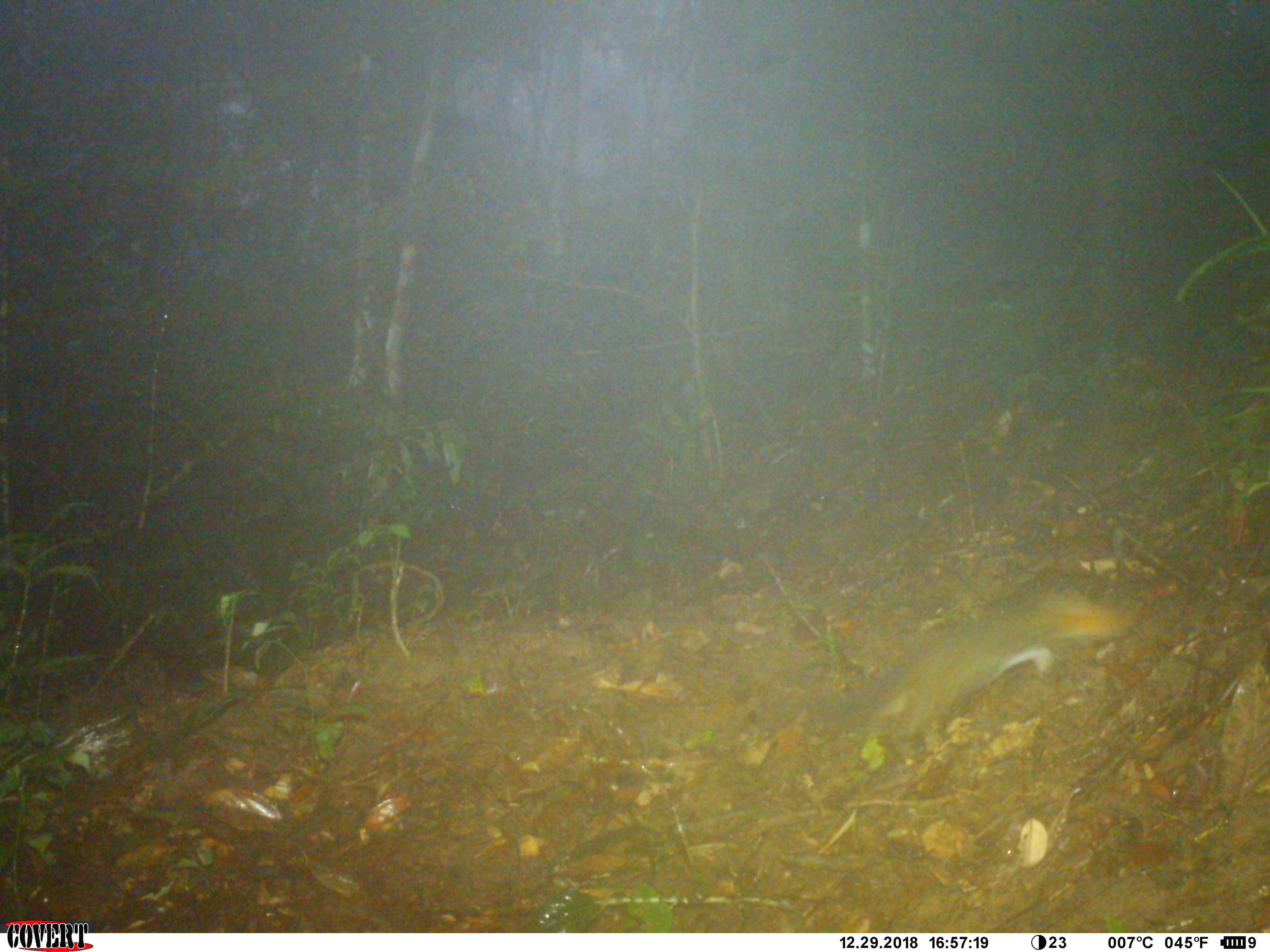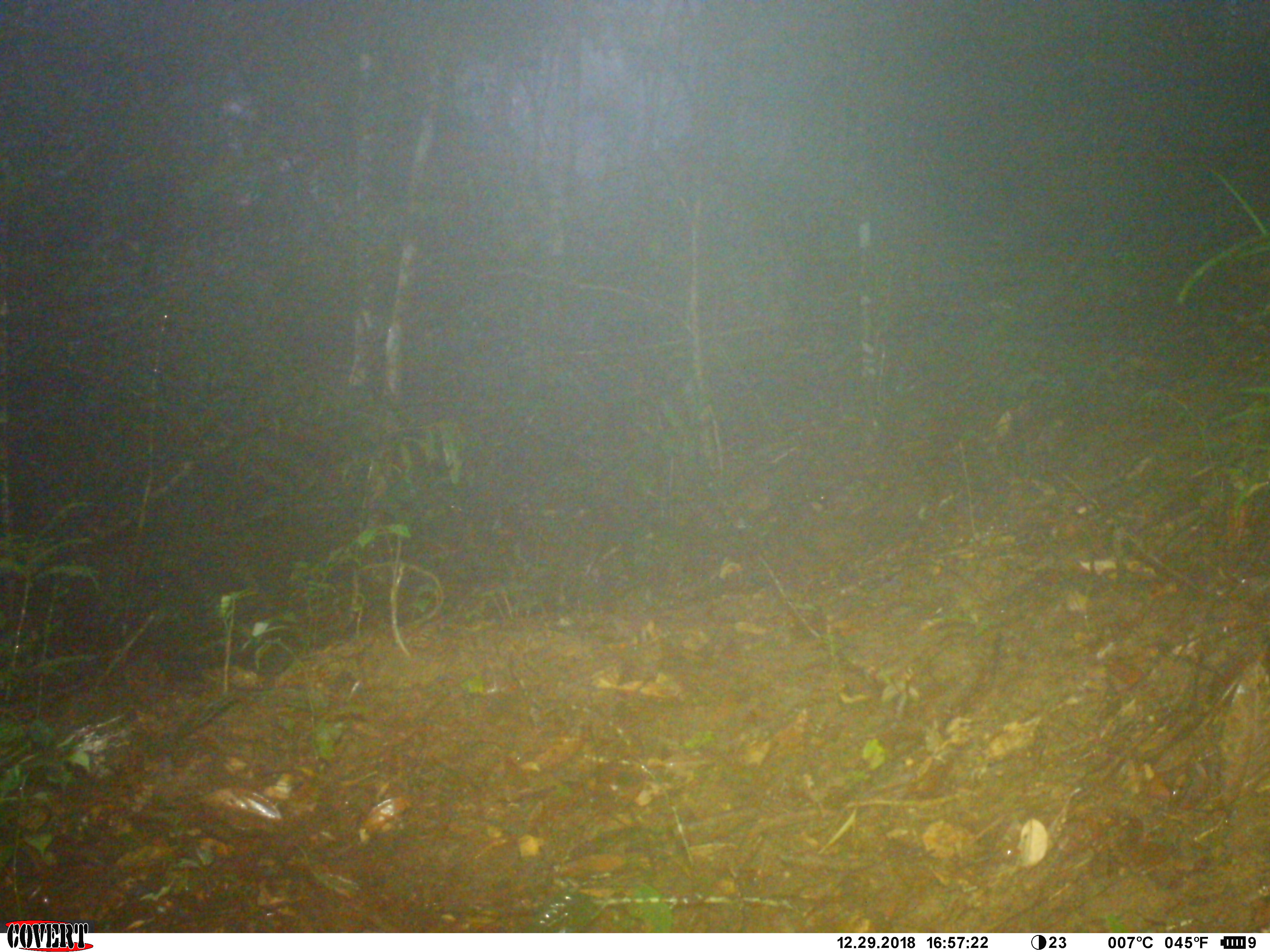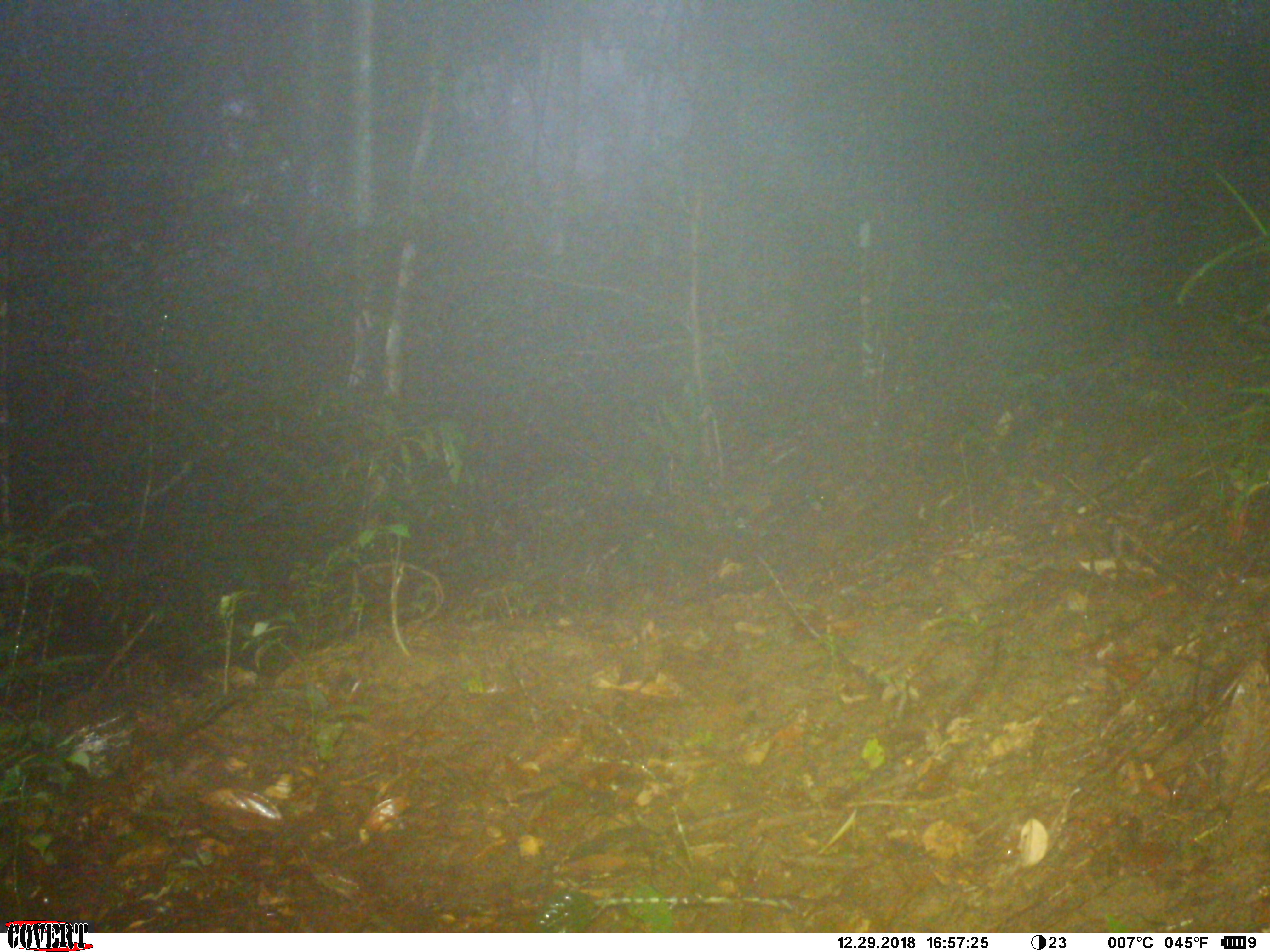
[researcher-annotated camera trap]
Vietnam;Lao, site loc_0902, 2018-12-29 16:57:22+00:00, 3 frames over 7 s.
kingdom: Animalia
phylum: Chordata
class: Mammalia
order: Rodentia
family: Sciuridae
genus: Dremomys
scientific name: Dremomys rufigenis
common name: red-cheeked squirrel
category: red cheeked squirrel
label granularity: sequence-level